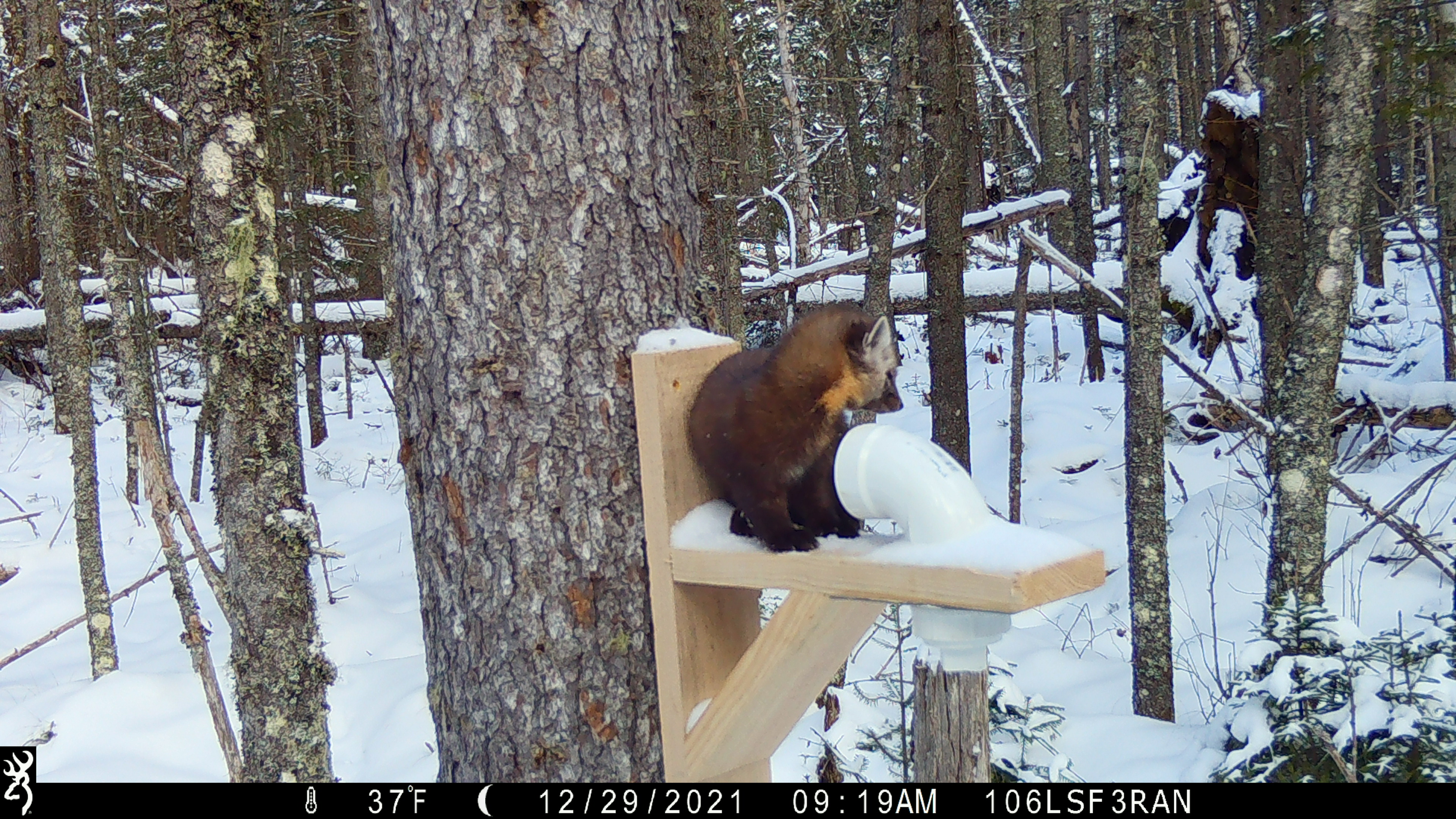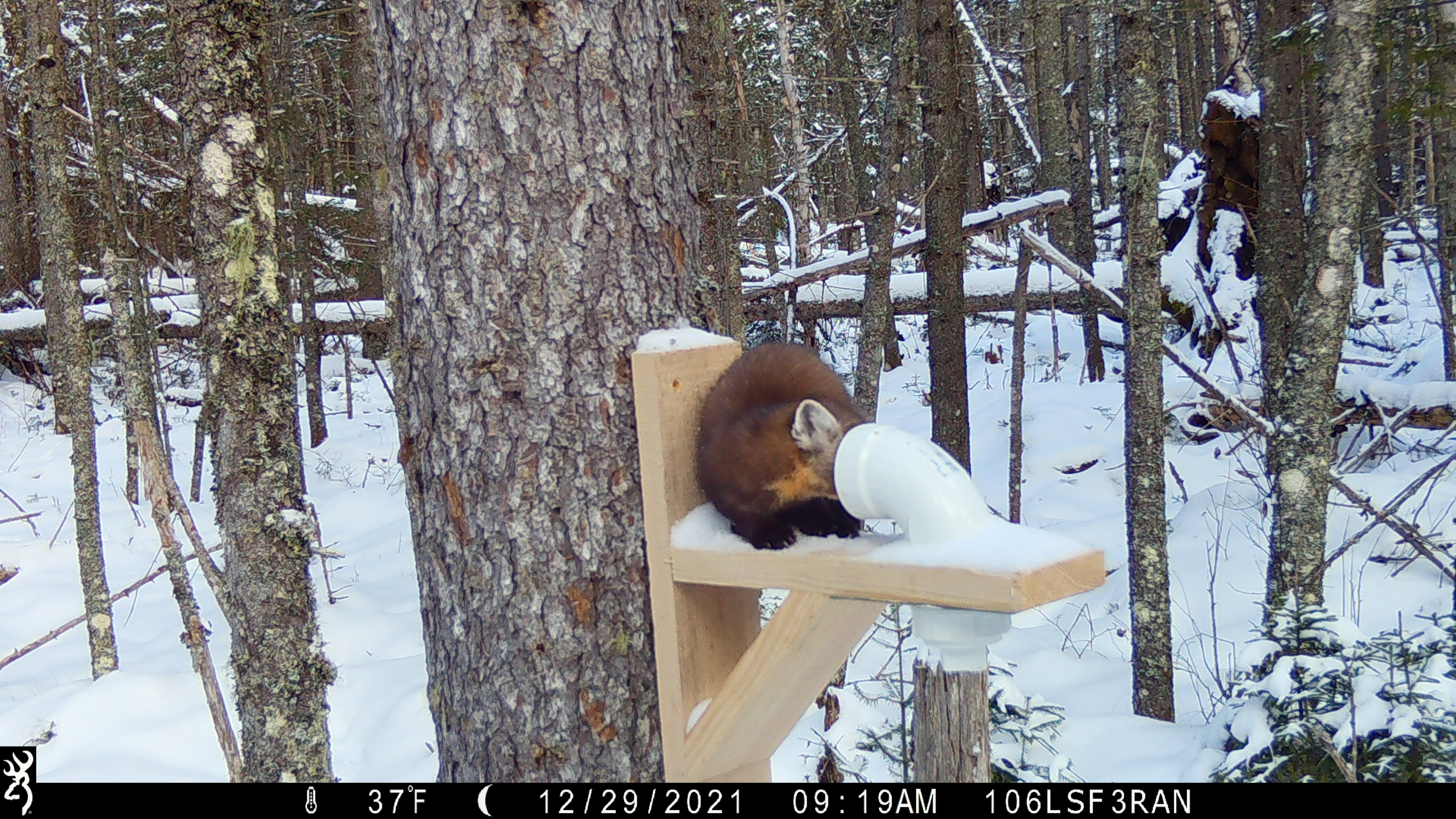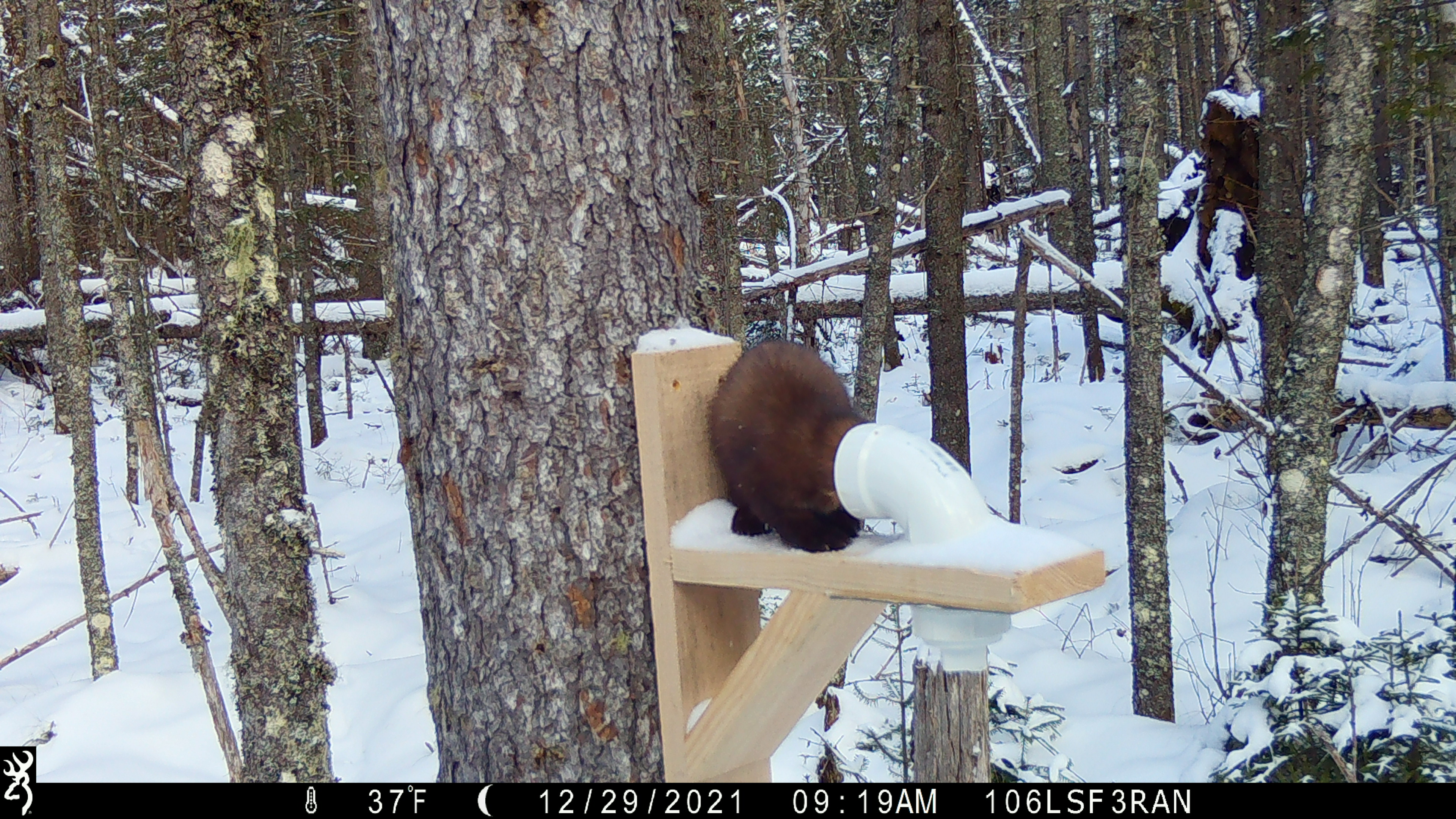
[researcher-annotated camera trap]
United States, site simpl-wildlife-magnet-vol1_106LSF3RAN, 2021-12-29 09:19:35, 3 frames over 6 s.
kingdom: Animalia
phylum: Chordata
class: Mammalia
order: Carnivora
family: Mustelidae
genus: Martes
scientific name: Martes americana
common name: american marten